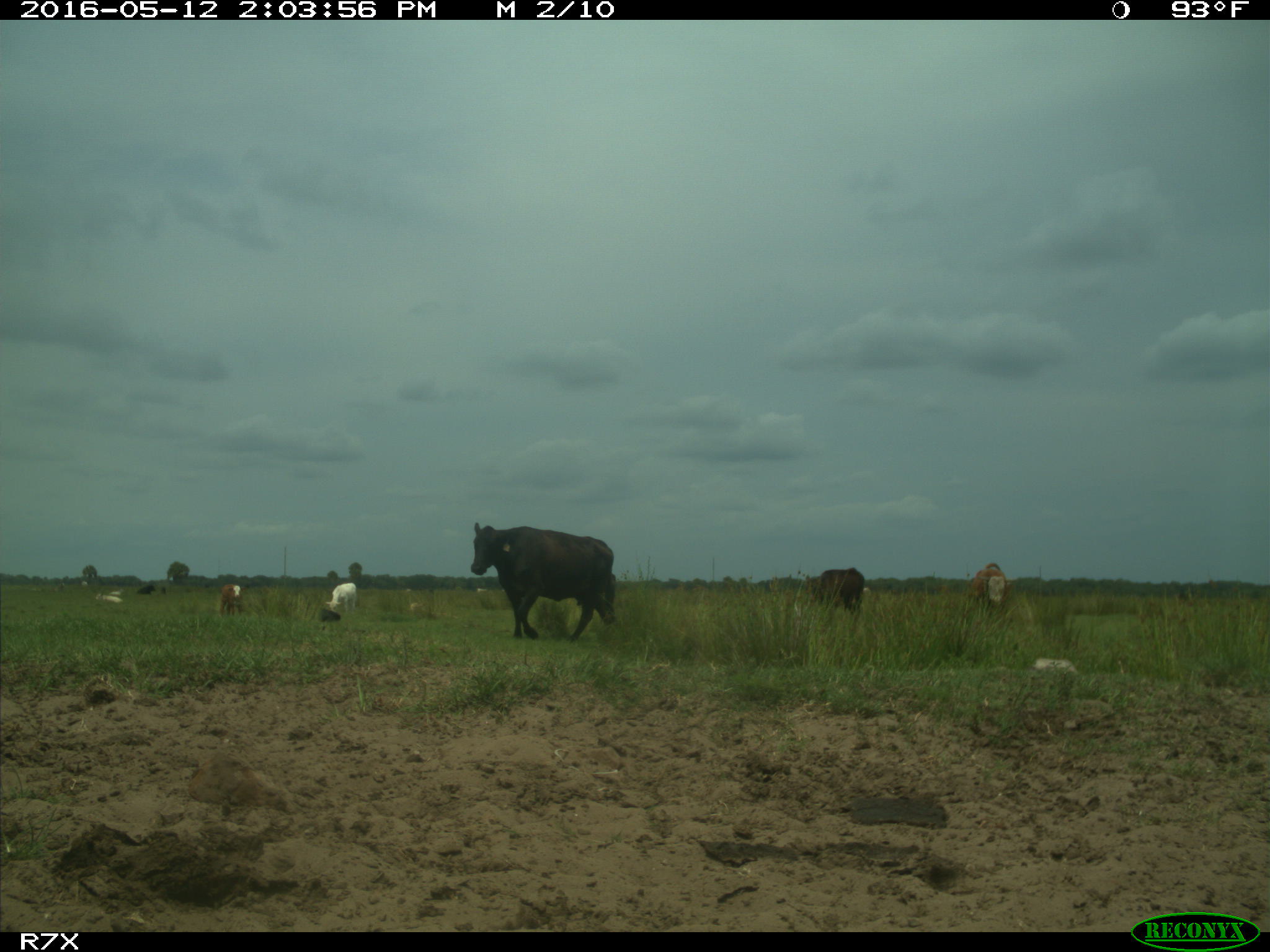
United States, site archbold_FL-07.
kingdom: Animalia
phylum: Chordata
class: Mammalia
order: Artiodactyla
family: Bovidae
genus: Bos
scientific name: Bos taurus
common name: domestic cow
Bos taurus (domestic cow).